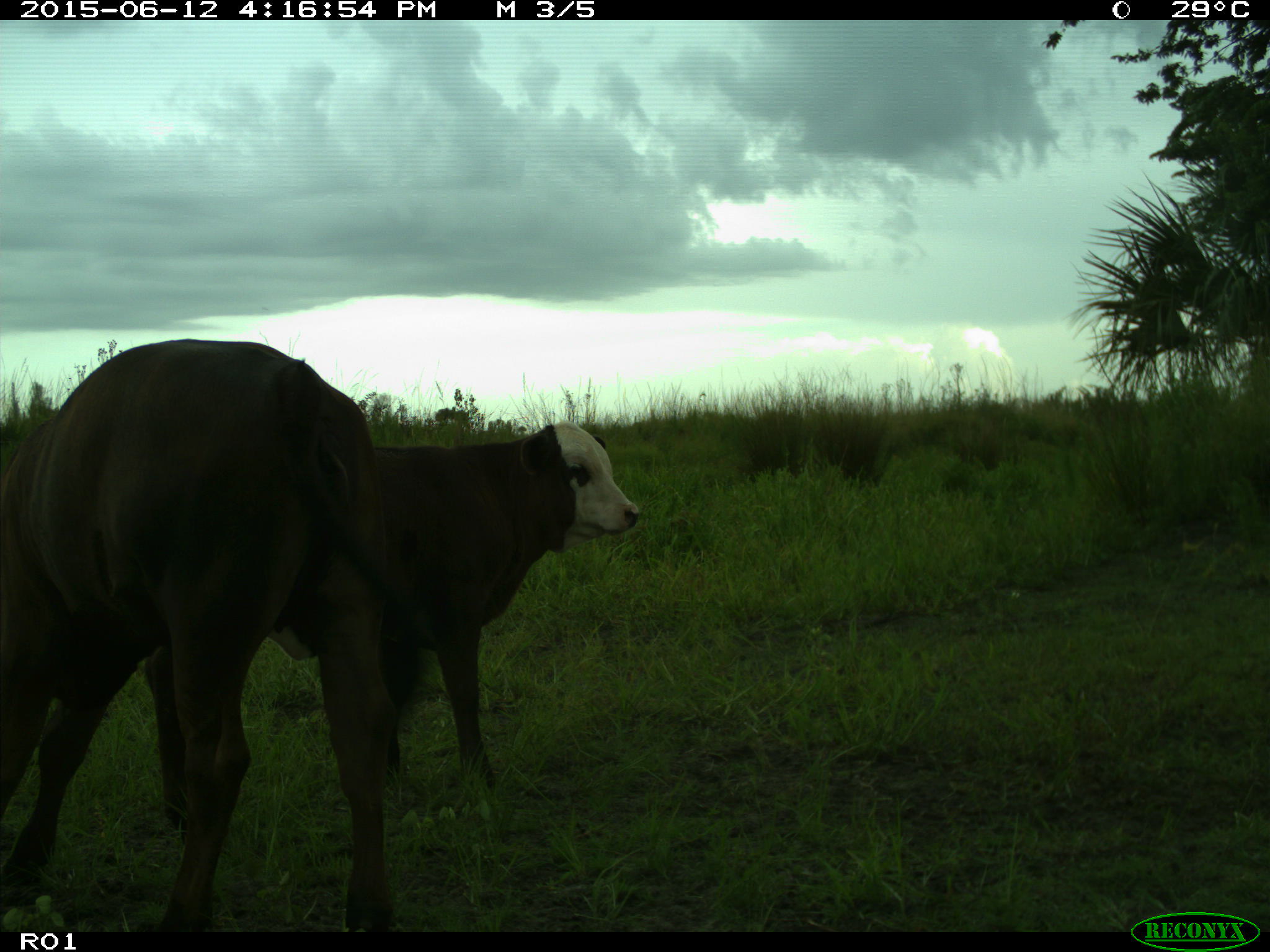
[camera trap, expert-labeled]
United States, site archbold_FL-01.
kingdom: Animalia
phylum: Chordata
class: Mammalia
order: Artiodactyla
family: Bovidae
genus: Bos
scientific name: Bos taurus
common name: domestic cow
Bos taurus (domestic cow).